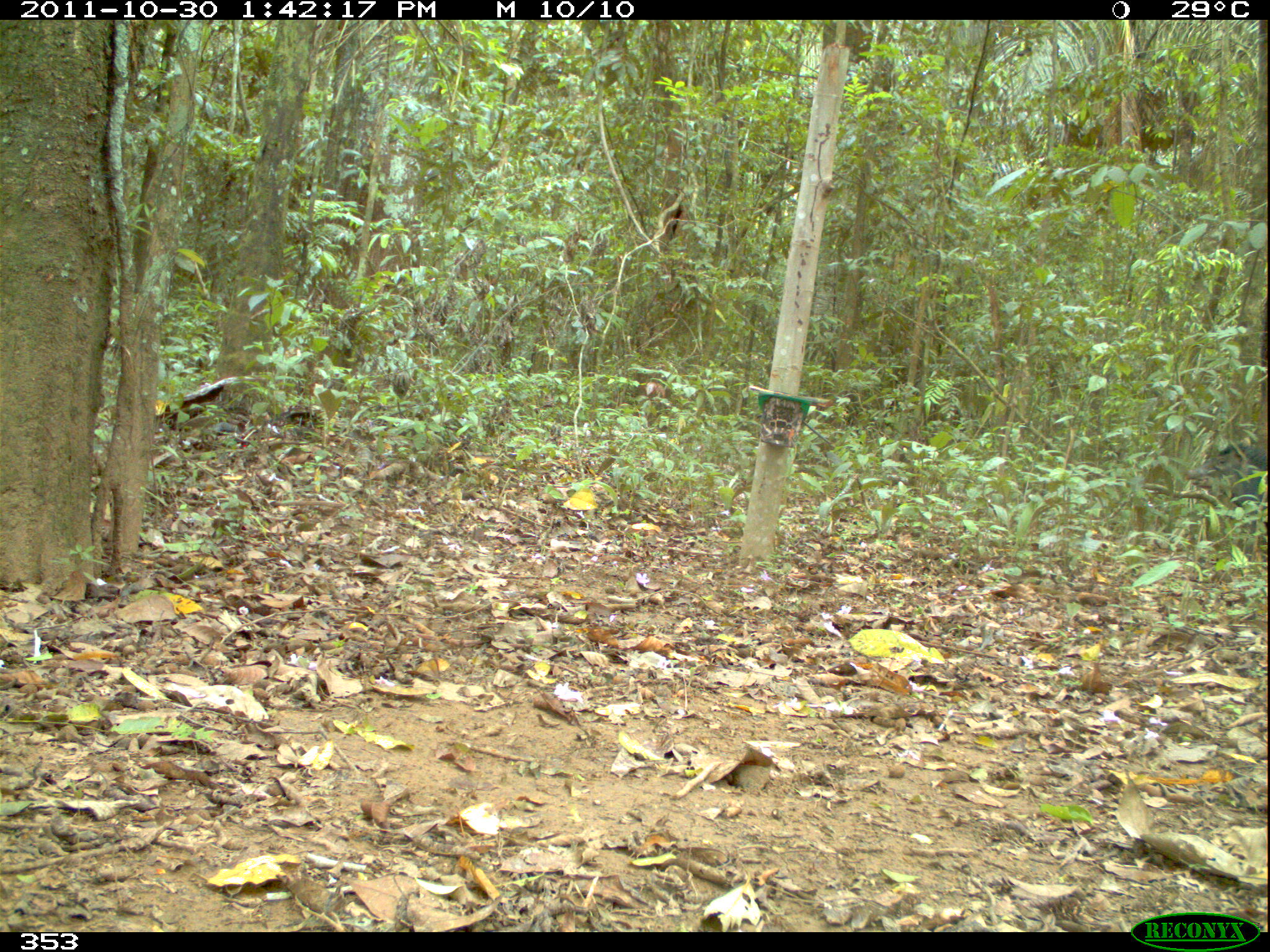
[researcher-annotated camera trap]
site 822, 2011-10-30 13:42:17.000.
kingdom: Animalia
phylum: Chordata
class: Mammalia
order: Artiodactyla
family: Tayassuidae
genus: Tayassu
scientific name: Tayassu pecari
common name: white-lipped peccary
Tayassu pecari (white-lipped peccary).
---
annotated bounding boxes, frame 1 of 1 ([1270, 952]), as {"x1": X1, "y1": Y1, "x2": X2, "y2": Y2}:
tayassu pecari: {"x1": 1184, "y1": 443, "x2": 1270, "y2": 562}